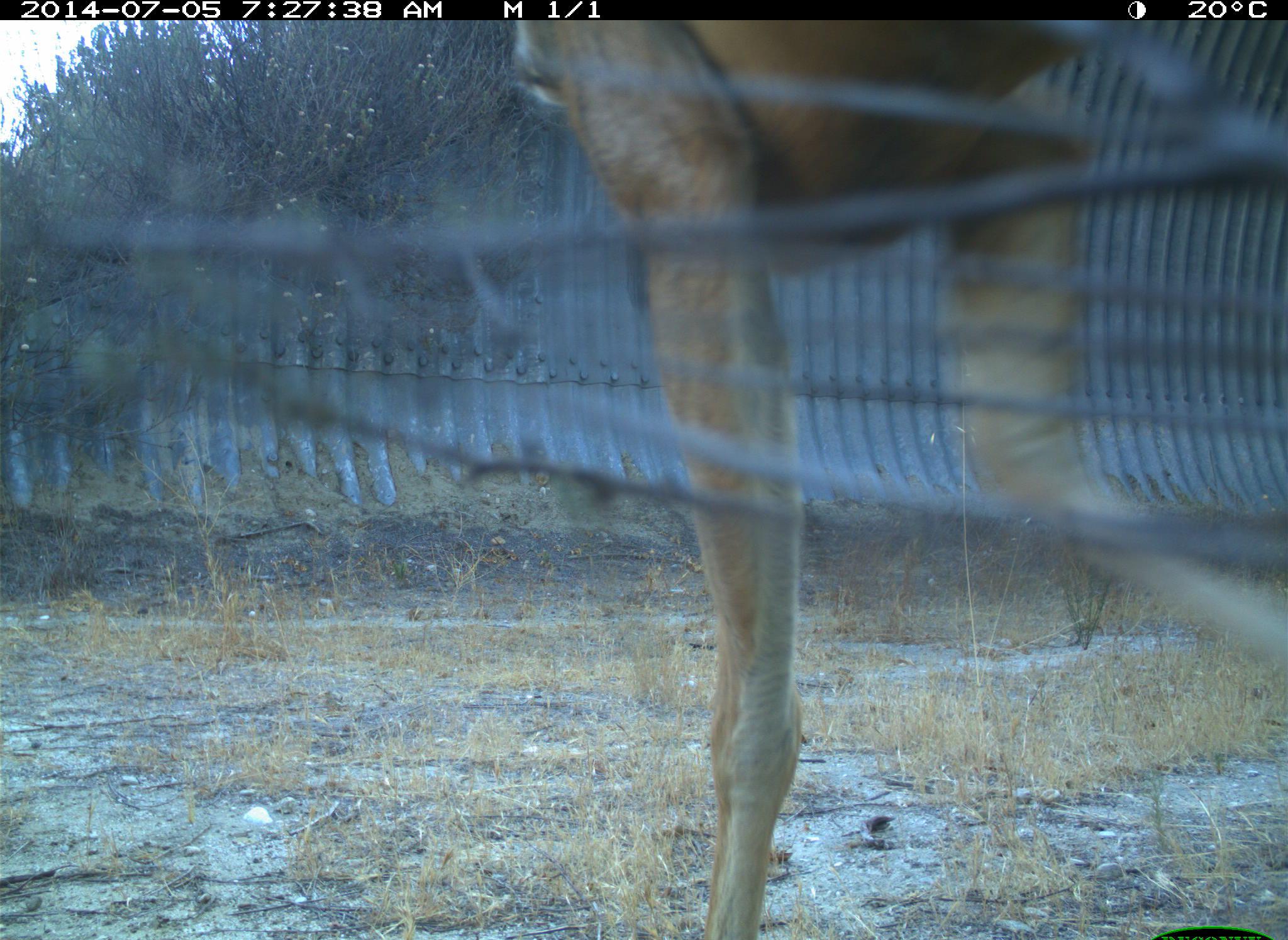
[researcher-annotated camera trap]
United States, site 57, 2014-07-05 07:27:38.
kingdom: Animalia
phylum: Chordata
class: Mammalia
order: Artiodactyla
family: Cervidae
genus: Odocoileus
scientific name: Odocoileus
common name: deer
Deer (Odocoileus).